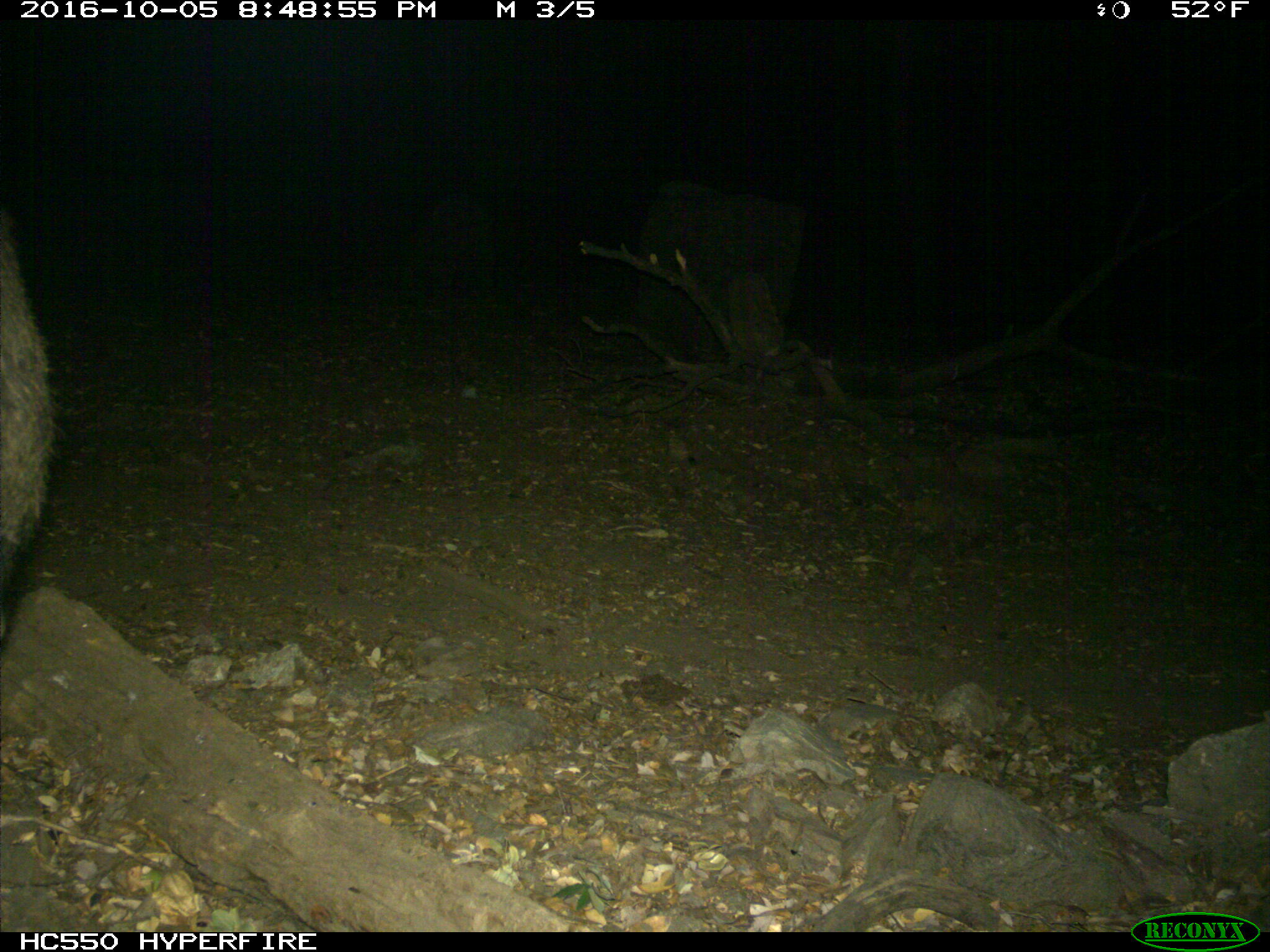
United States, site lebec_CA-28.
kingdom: Animalia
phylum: Chordata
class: Mammalia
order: Artiodactyla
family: Suidae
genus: Sus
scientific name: Sus scrofa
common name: wild boar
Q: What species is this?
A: Sus scrofa (wild boar).